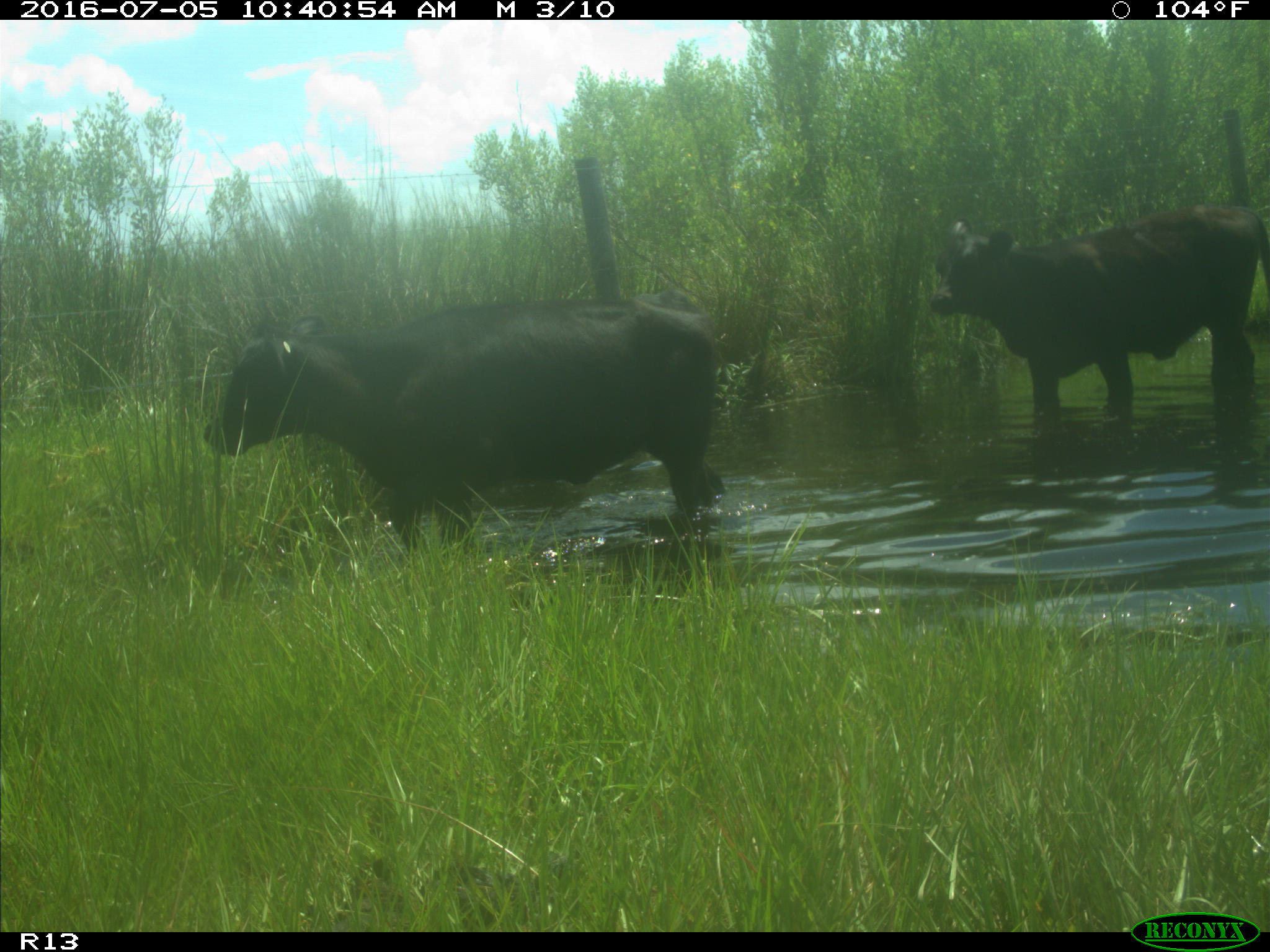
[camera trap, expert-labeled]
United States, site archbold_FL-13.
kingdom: Animalia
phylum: Chordata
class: Mammalia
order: Artiodactyla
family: Bovidae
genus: Bos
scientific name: Bos taurus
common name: domestic cow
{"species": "Bos taurus (domestic cow)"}